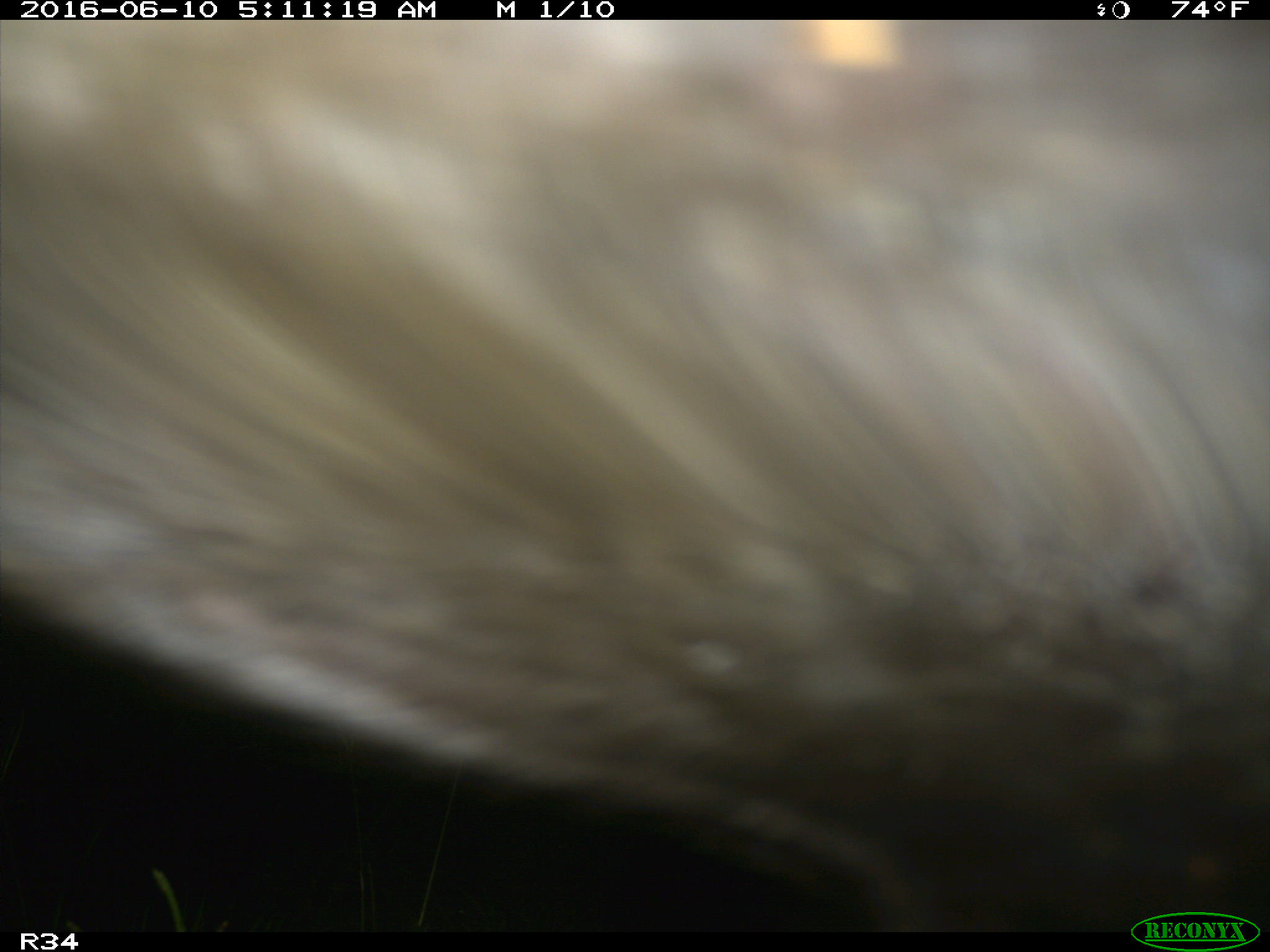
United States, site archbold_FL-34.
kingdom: Animalia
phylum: Chordata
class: Mammalia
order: Artiodactyla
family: Suidae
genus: Sus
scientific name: Sus scrofa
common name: wild boar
Sus scrofa (wild boar).